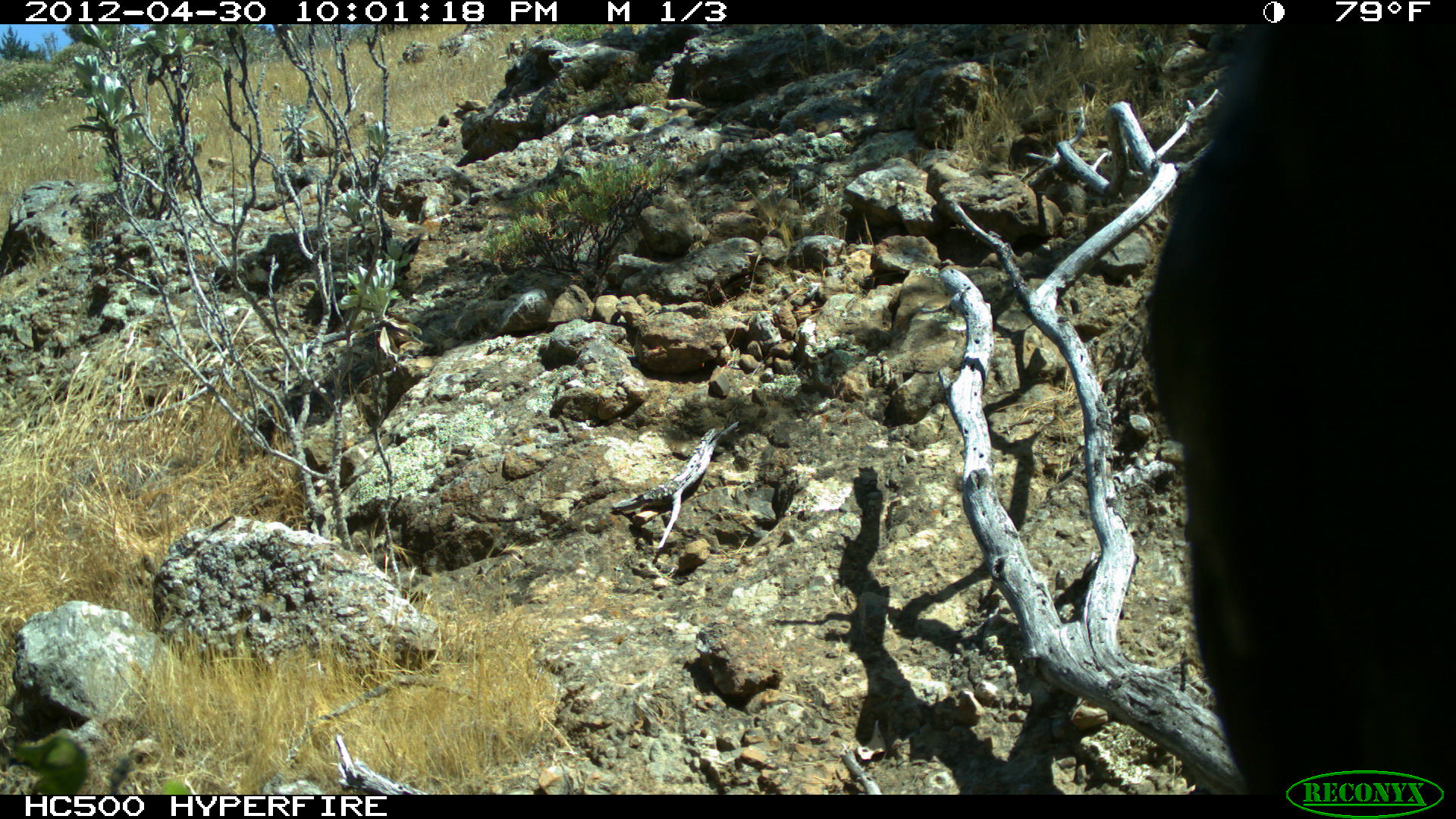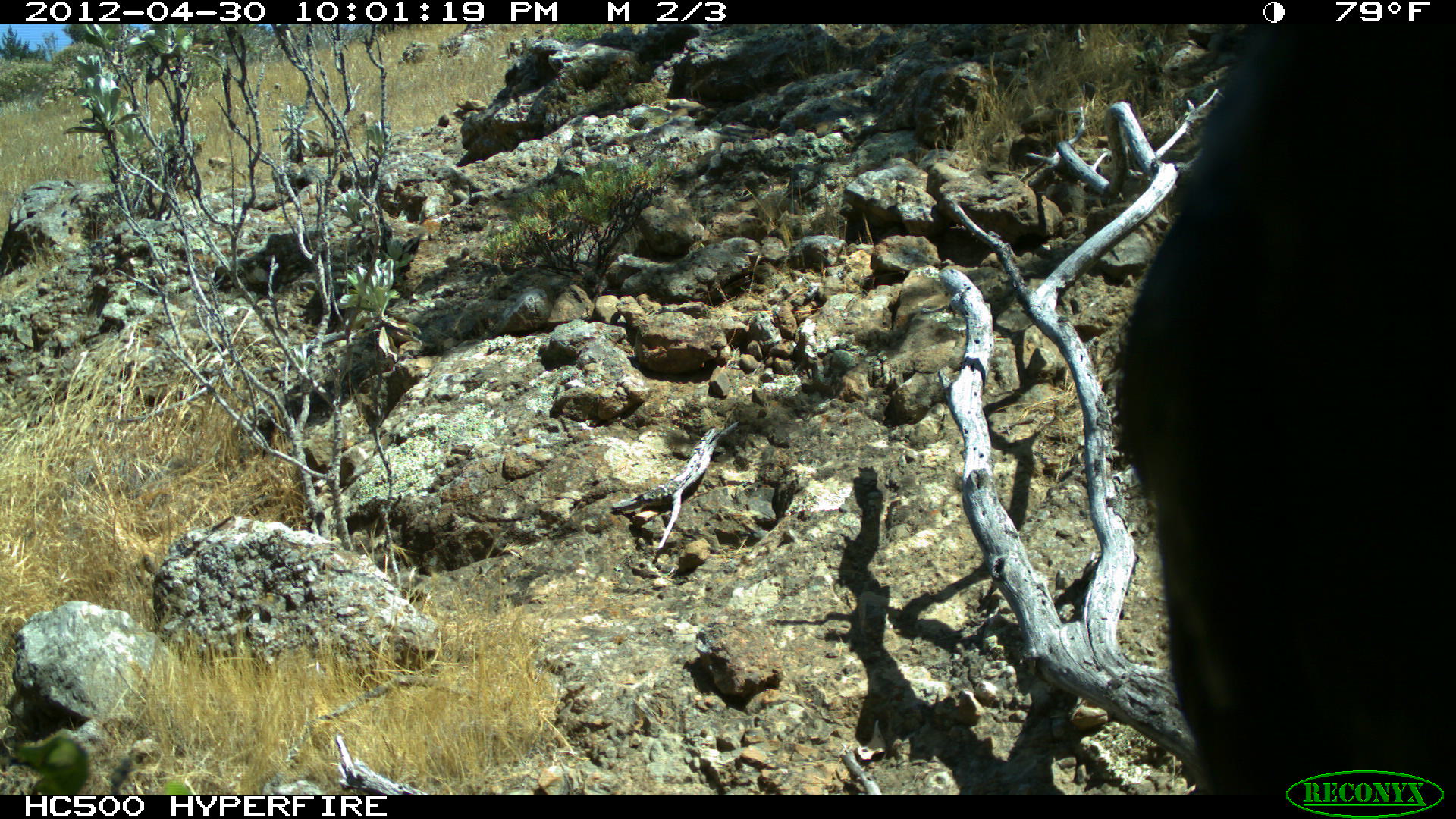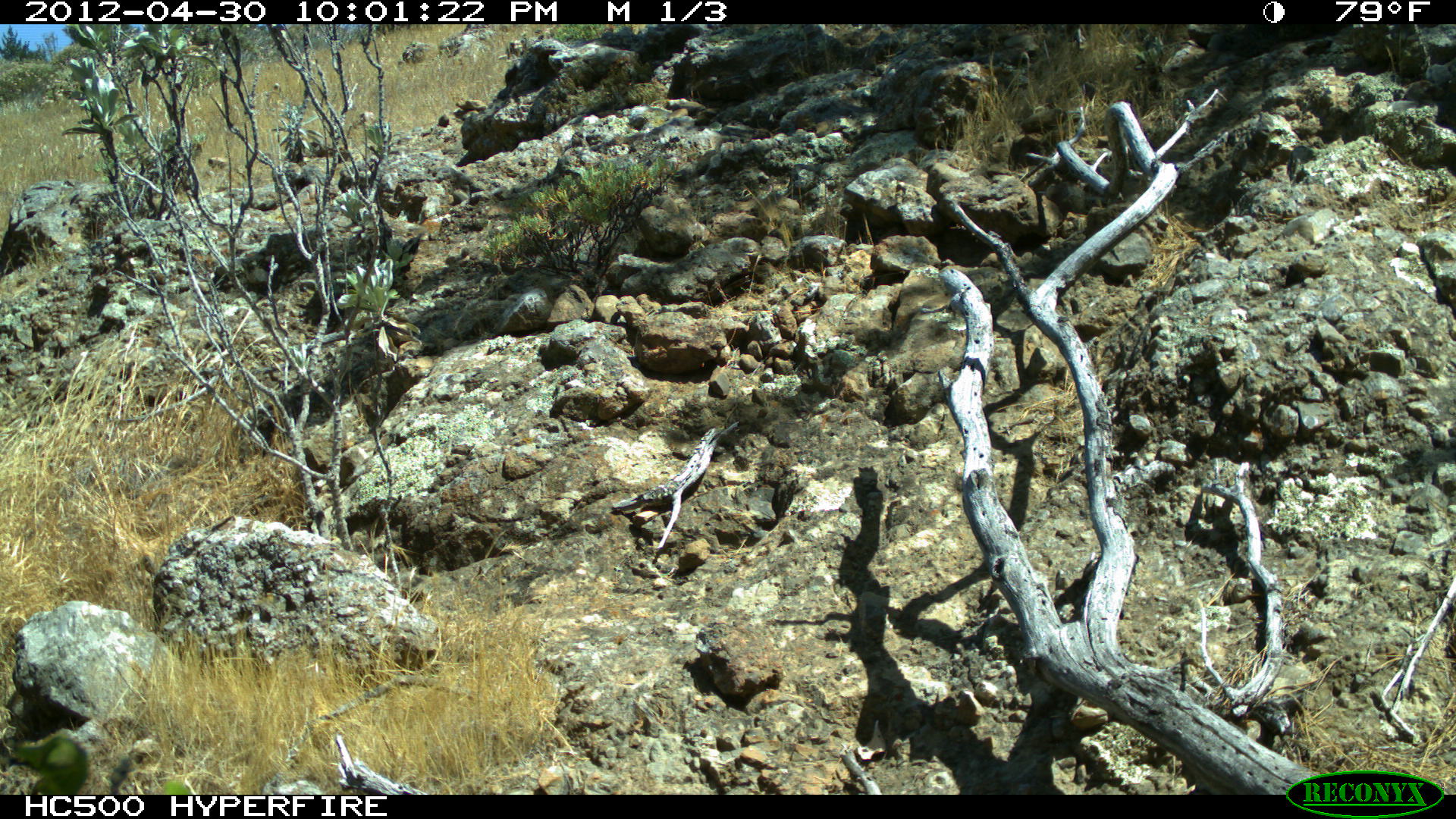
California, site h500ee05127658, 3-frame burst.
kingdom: Animalia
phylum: Chordata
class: Aves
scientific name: Aves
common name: bird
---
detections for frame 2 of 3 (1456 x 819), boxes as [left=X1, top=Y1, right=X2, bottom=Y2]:
bird: [left=1119, top=24, right=1455, bottom=794]